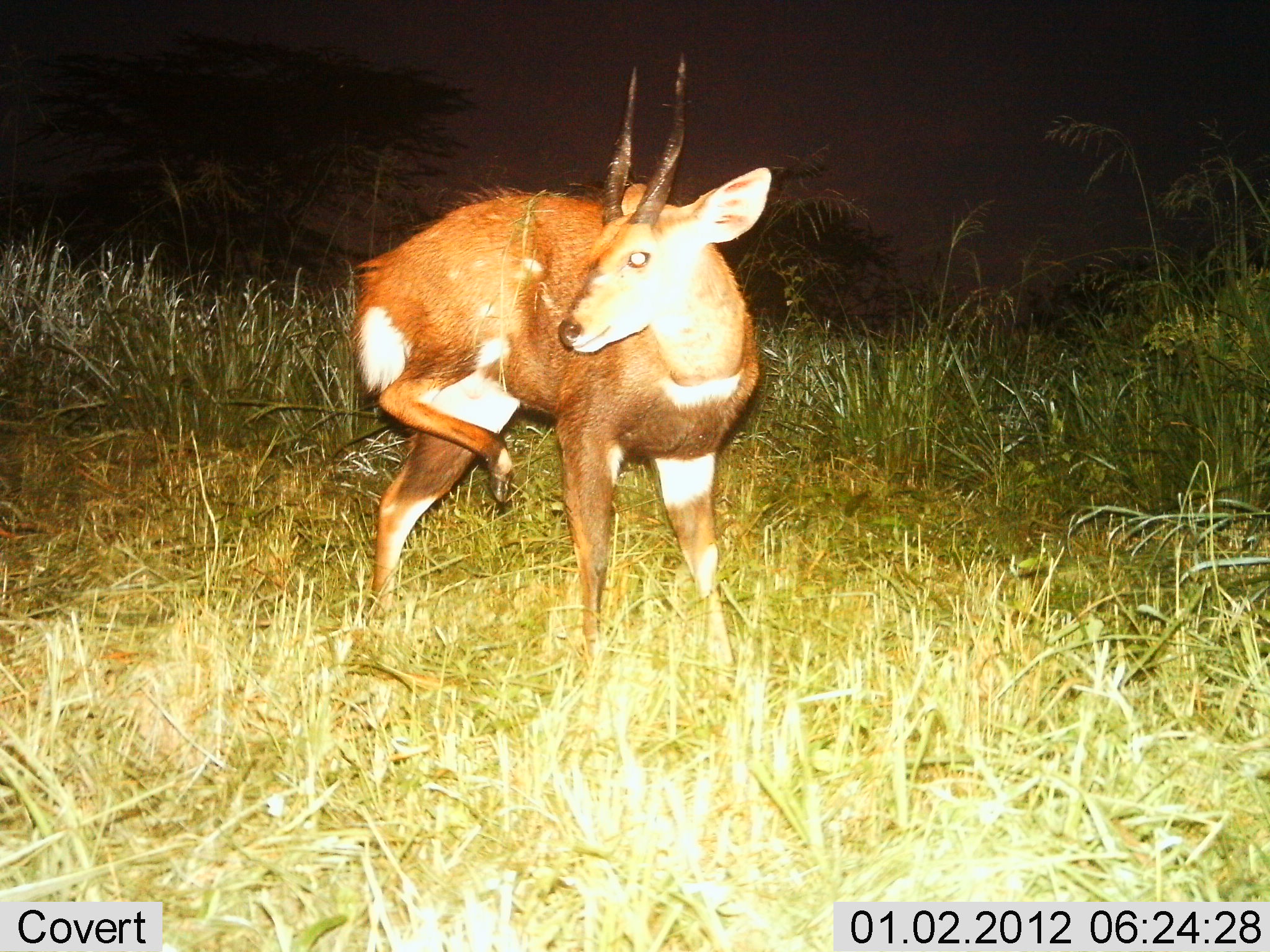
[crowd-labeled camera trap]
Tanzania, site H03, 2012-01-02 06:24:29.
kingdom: Animalia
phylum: Chordata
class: Mammalia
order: Artiodactyla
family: Bovidae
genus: Tragelaphus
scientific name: Tragelaphus scriptus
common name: bushbuck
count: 1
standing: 87%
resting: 0%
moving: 13%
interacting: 7%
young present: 0%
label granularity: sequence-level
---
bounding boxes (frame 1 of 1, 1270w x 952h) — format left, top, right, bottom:
animal: 334, 54, 771, 693